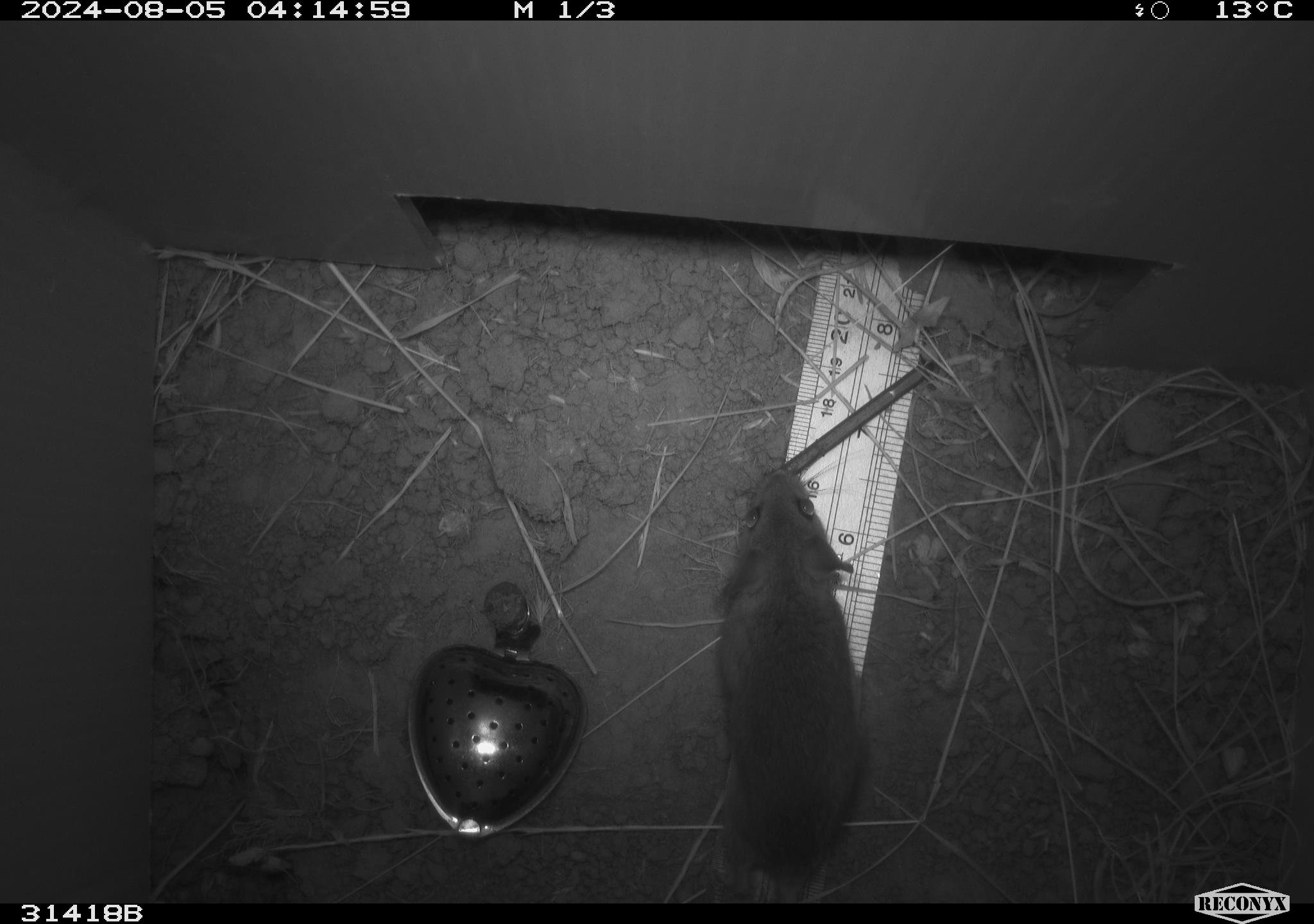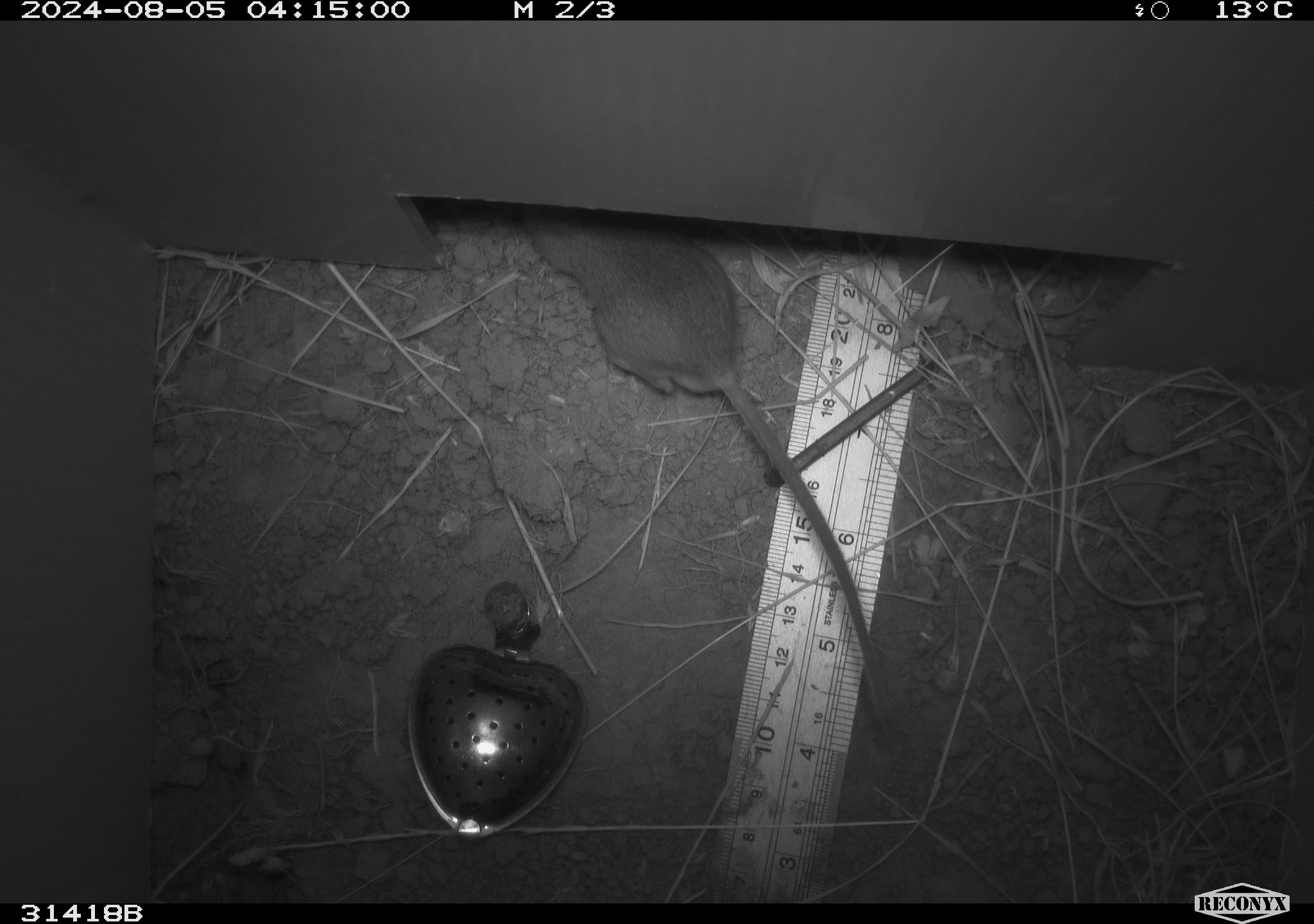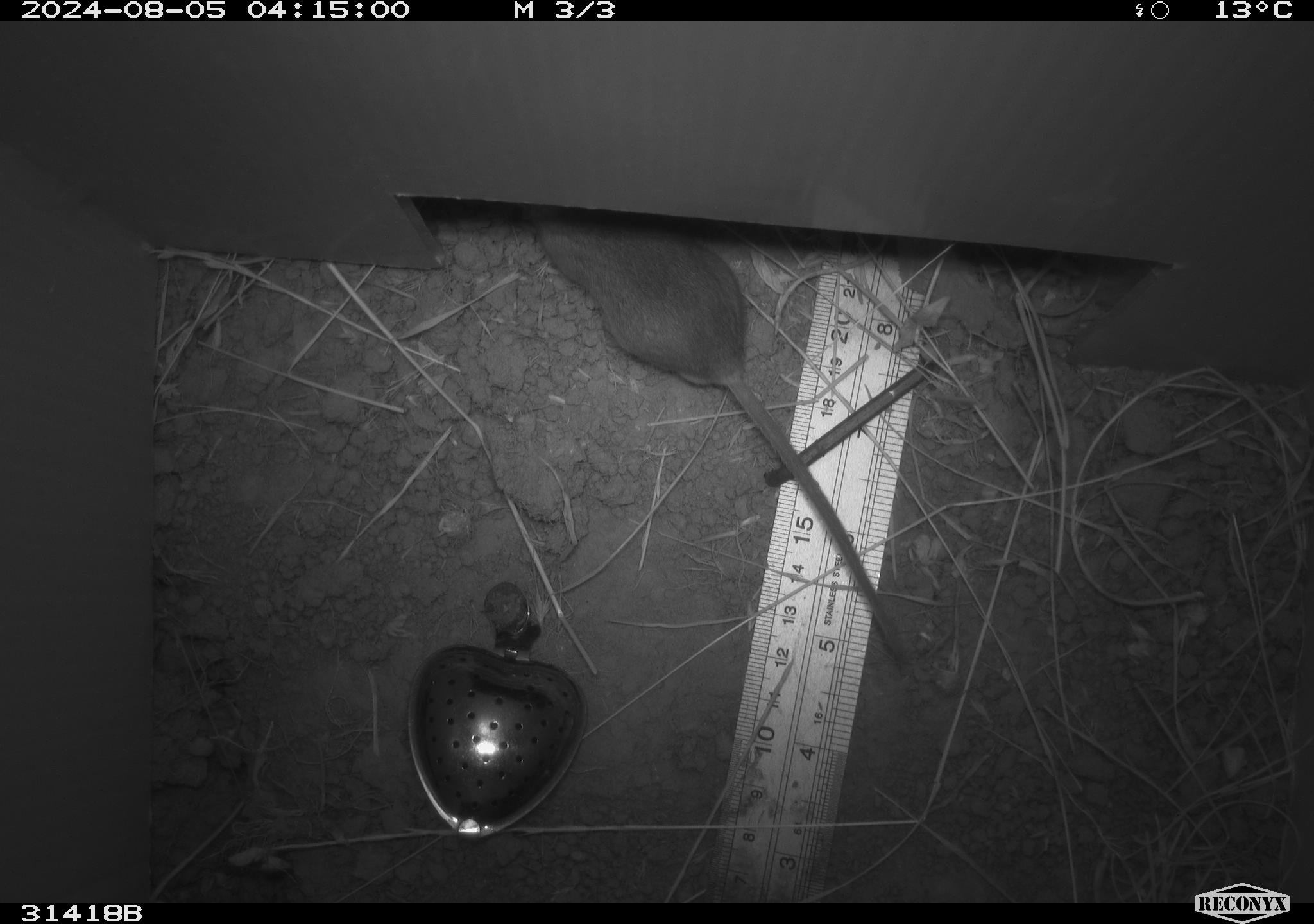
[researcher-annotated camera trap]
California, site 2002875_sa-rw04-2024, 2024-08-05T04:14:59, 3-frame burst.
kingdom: Animalia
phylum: Chordata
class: Mammalia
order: Rodentia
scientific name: Rodentia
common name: rodent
Rodent (Rodentia).